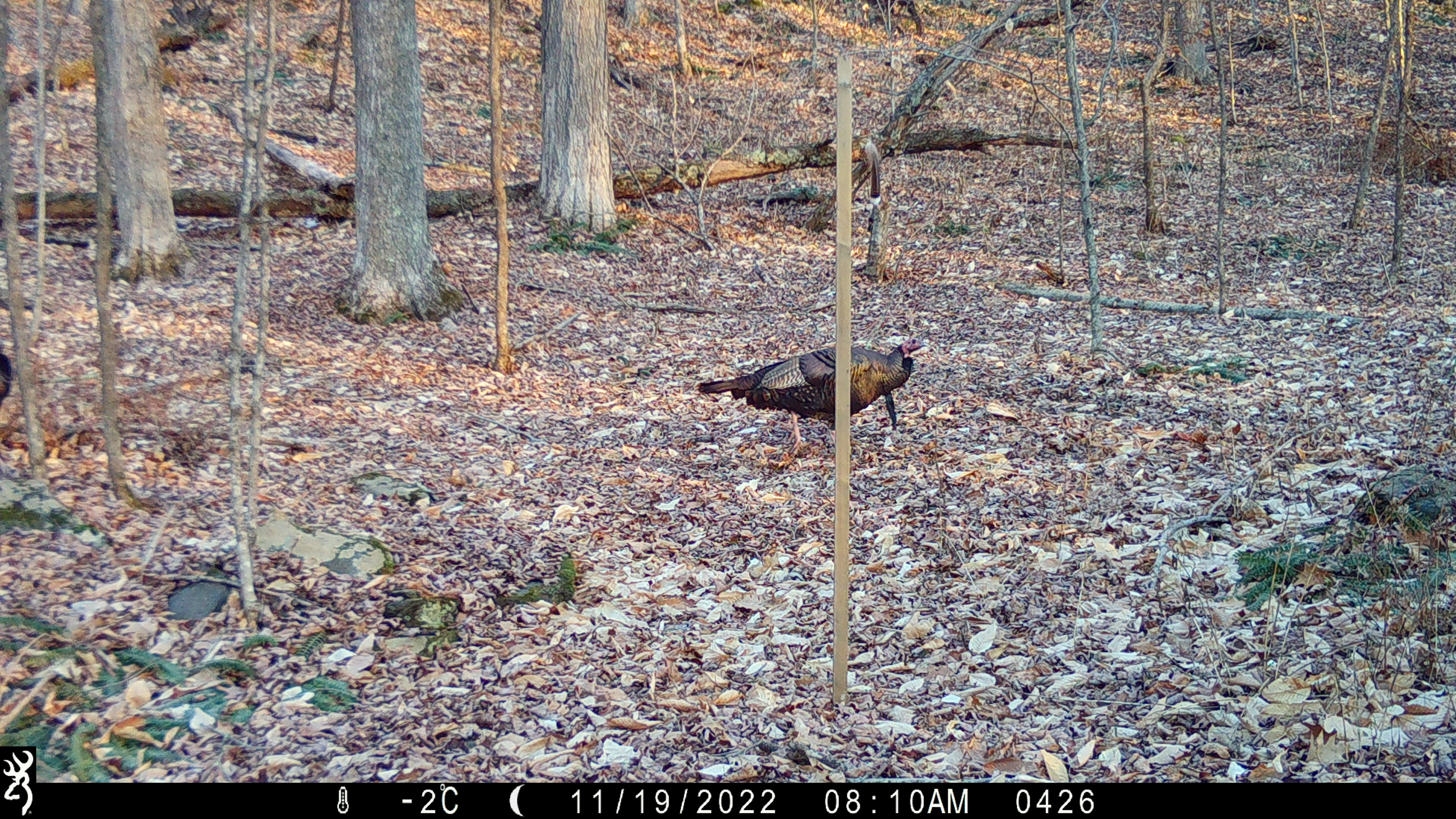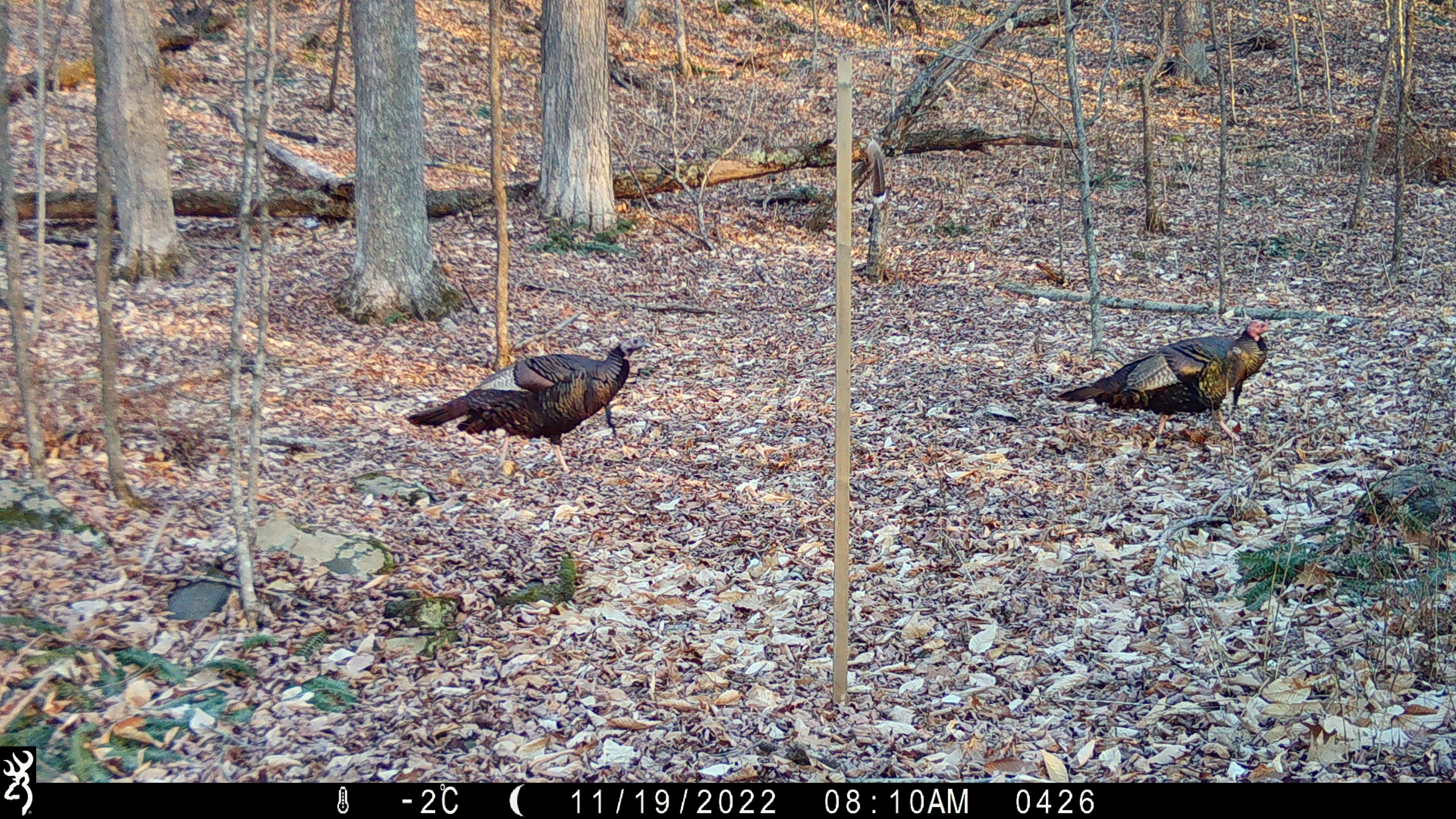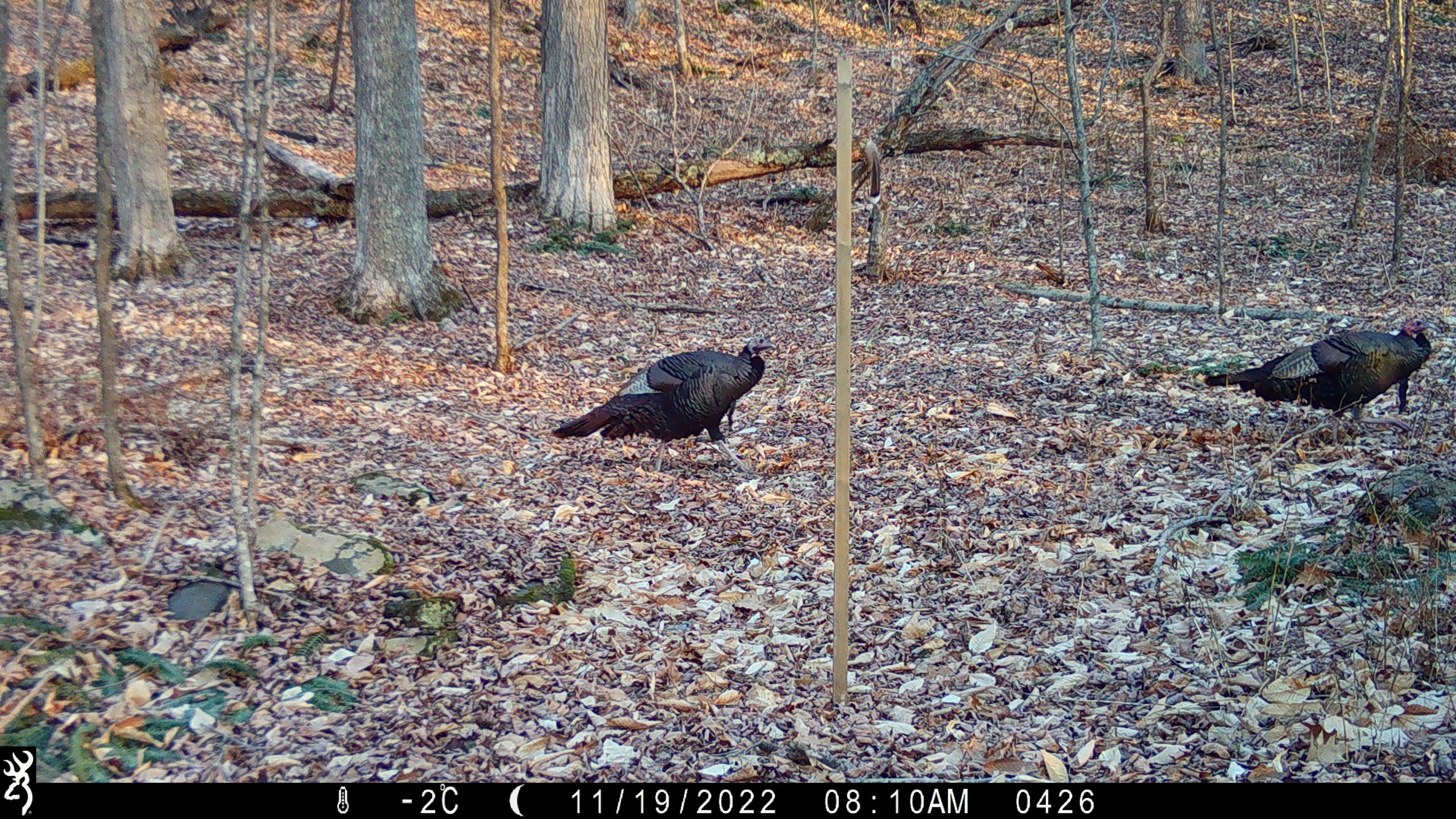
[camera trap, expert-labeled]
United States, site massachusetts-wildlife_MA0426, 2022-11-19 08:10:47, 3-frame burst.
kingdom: Animalia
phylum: Chordata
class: Aves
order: Galliformes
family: Phasianidae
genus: Meleagris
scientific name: Meleagris gallopavo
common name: wild turkey